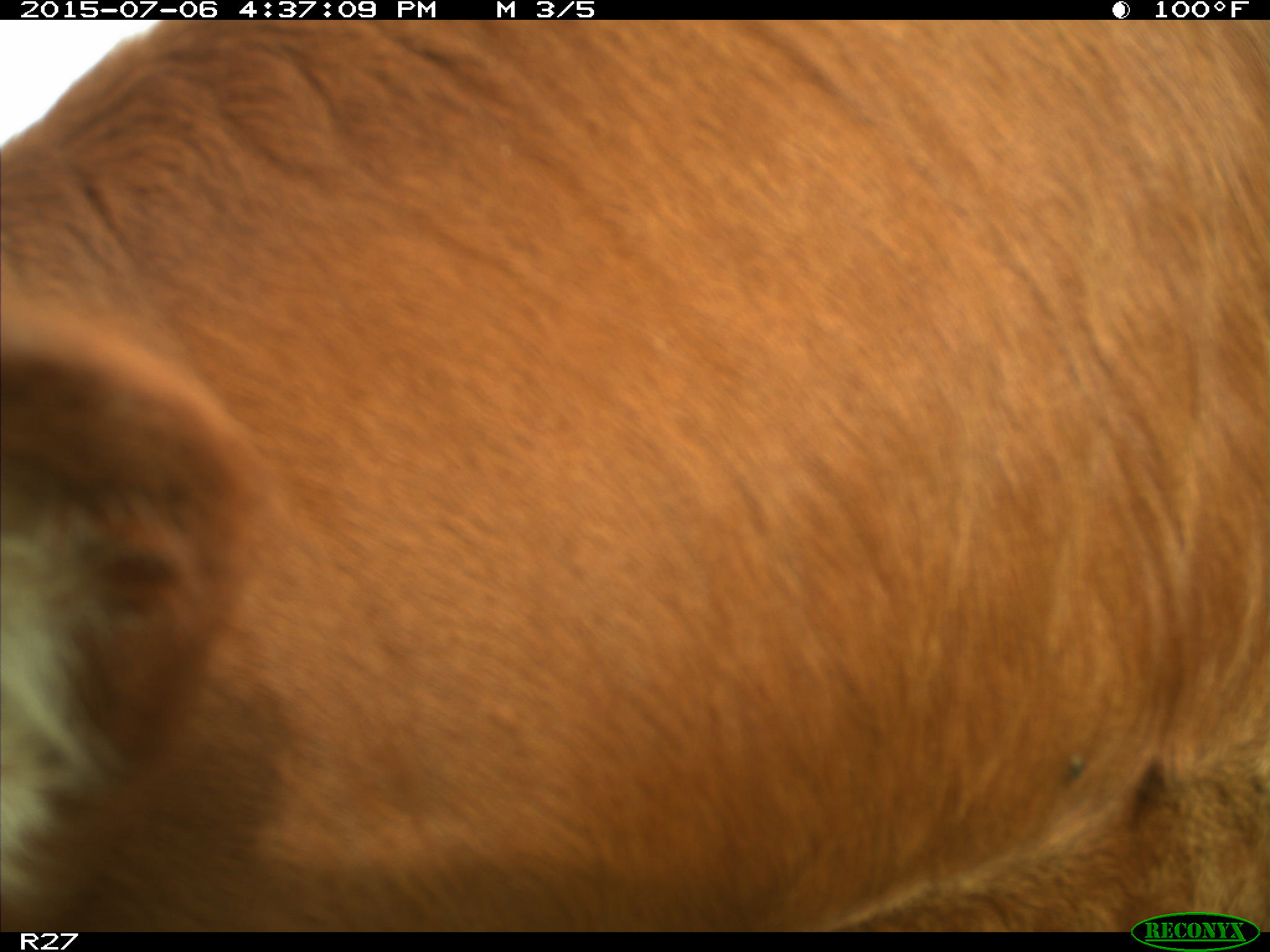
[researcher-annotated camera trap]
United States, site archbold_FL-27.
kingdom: Animalia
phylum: Chordata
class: Mammalia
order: Artiodactyla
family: Bovidae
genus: Bos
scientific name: Bos taurus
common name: domestic cow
Bos taurus (domestic cow).